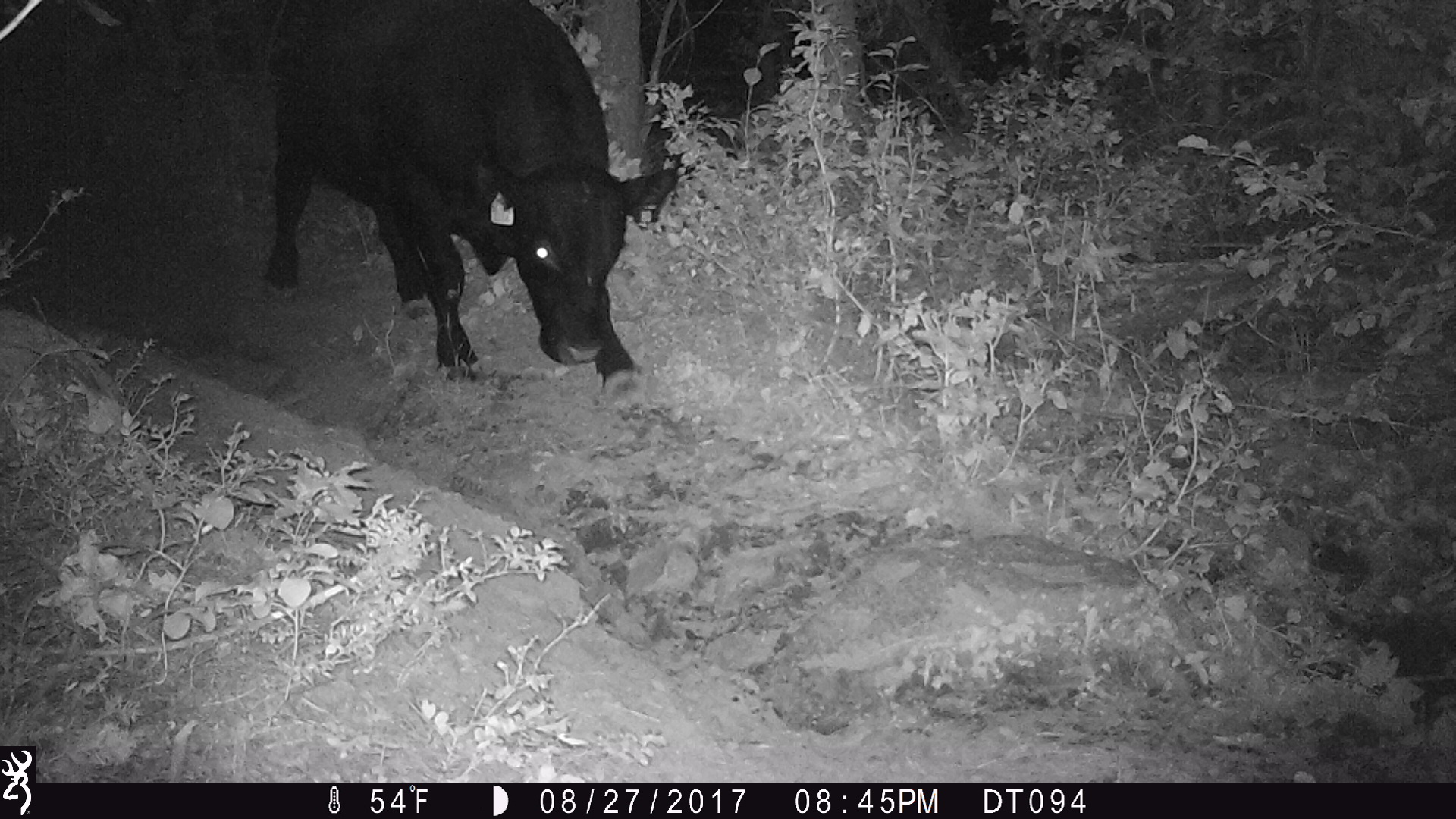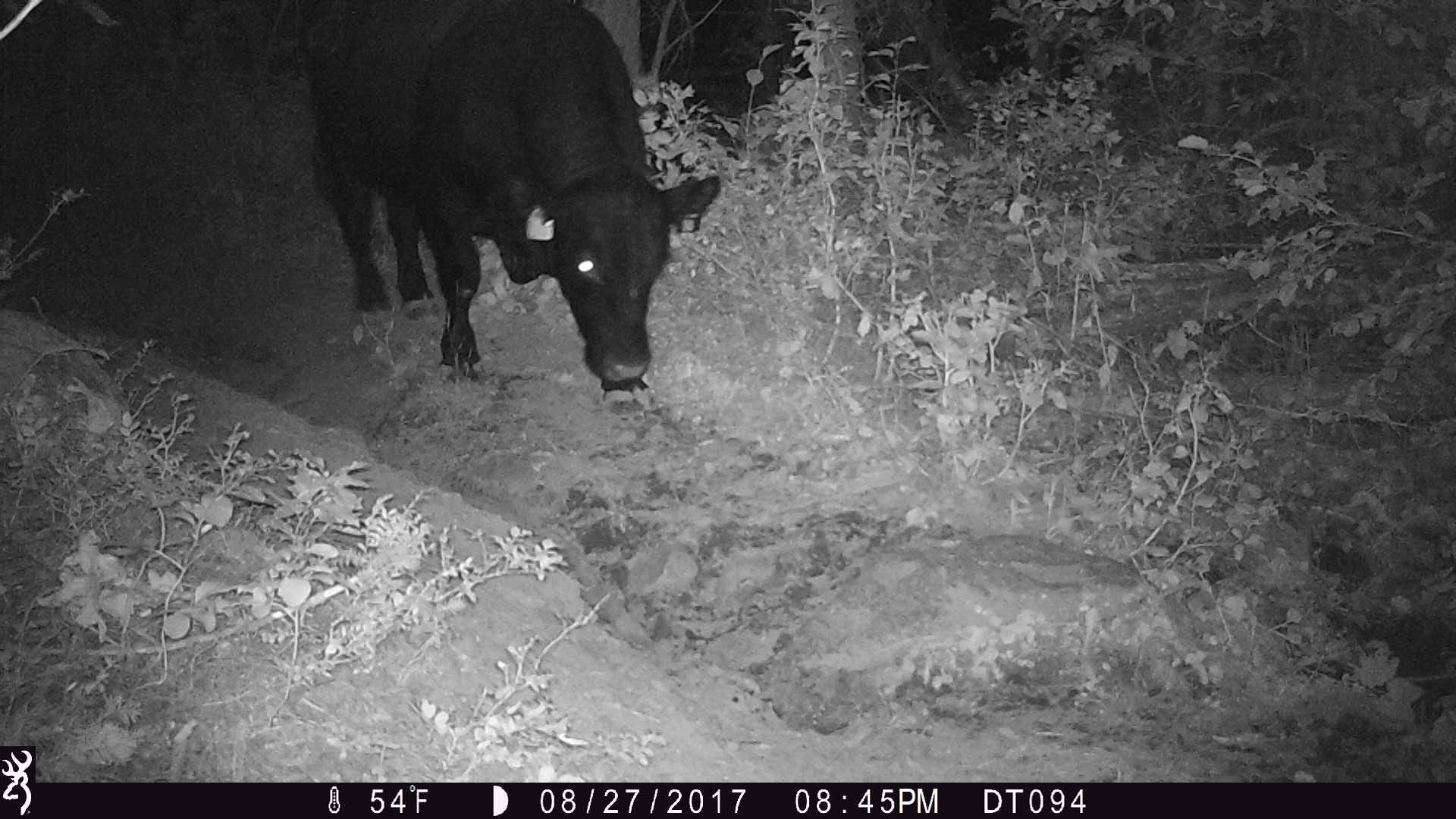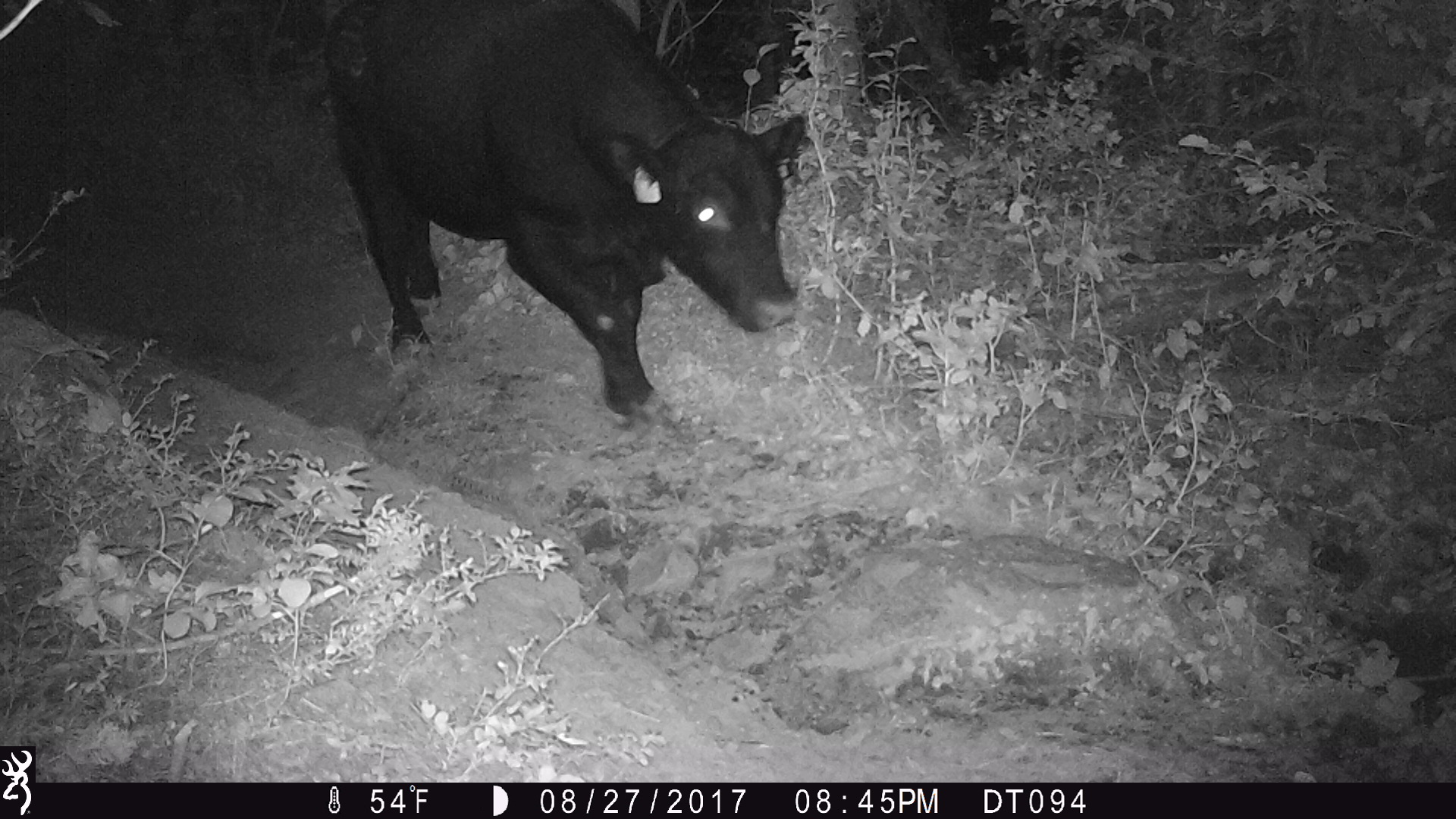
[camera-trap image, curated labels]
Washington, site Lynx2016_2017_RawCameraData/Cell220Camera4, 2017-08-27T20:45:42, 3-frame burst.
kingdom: Animalia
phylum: Chordata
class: Mammalia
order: Artiodactyla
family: Bovidae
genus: Bos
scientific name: Bos taurus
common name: domestic cattle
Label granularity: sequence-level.